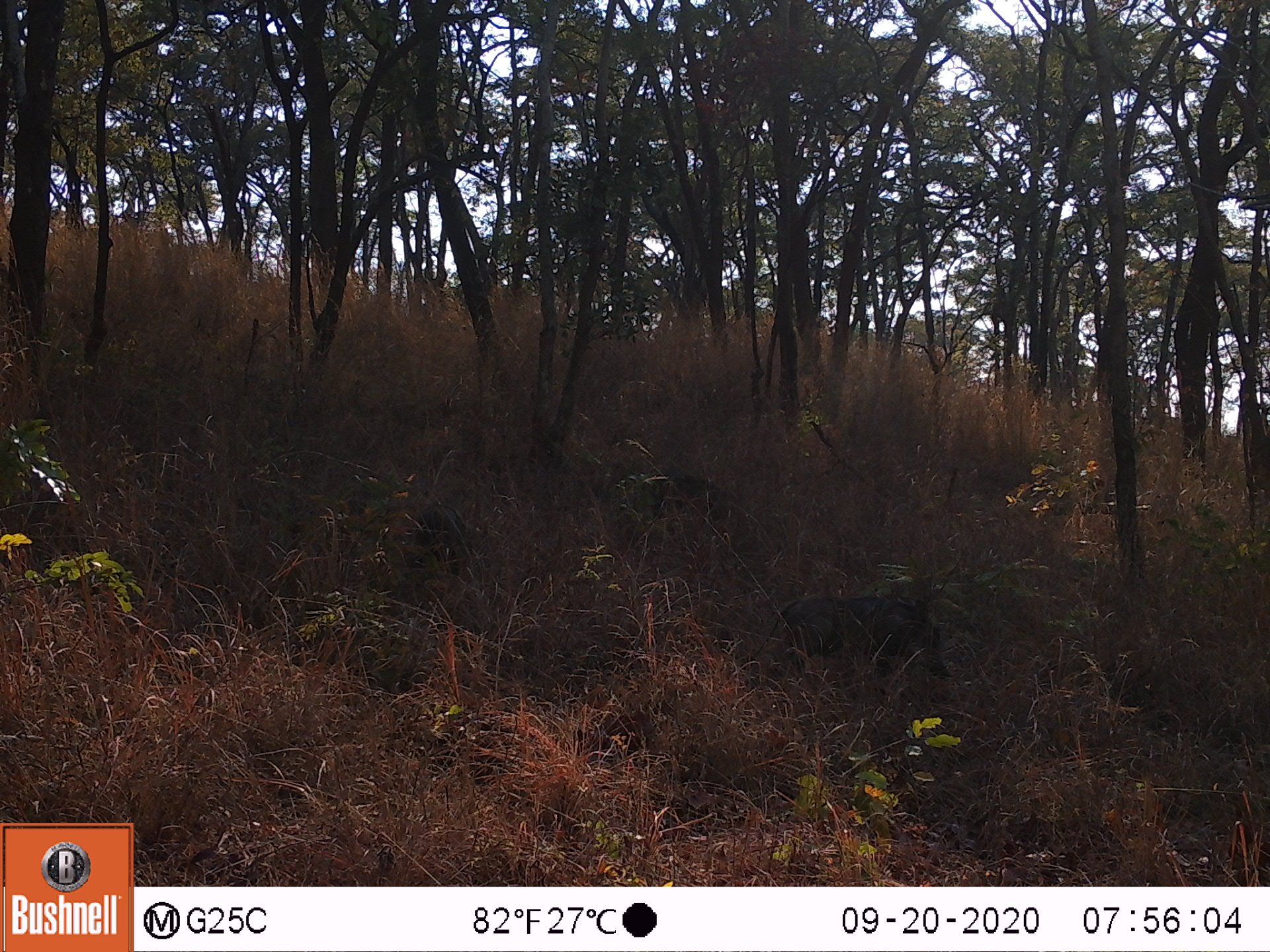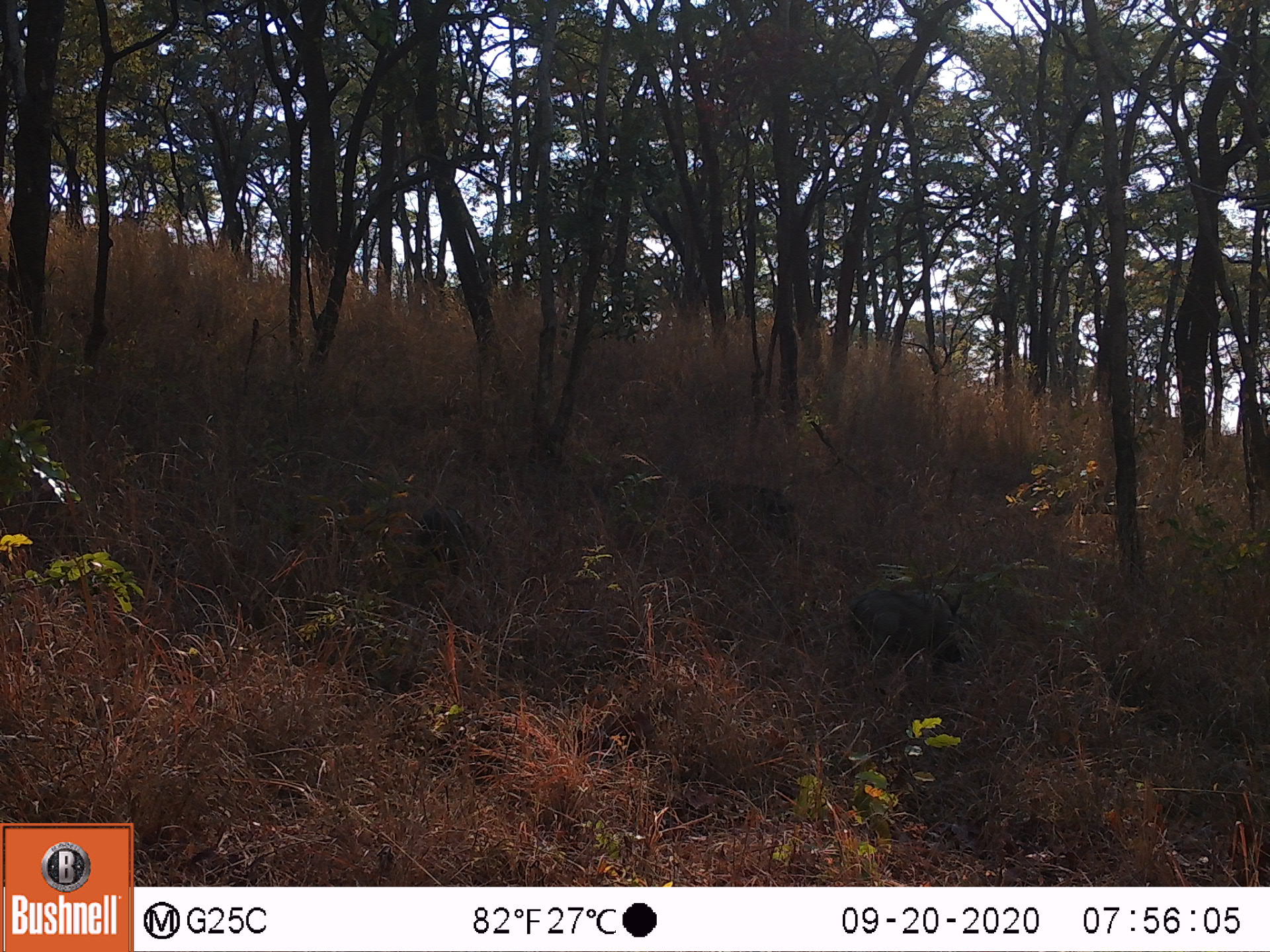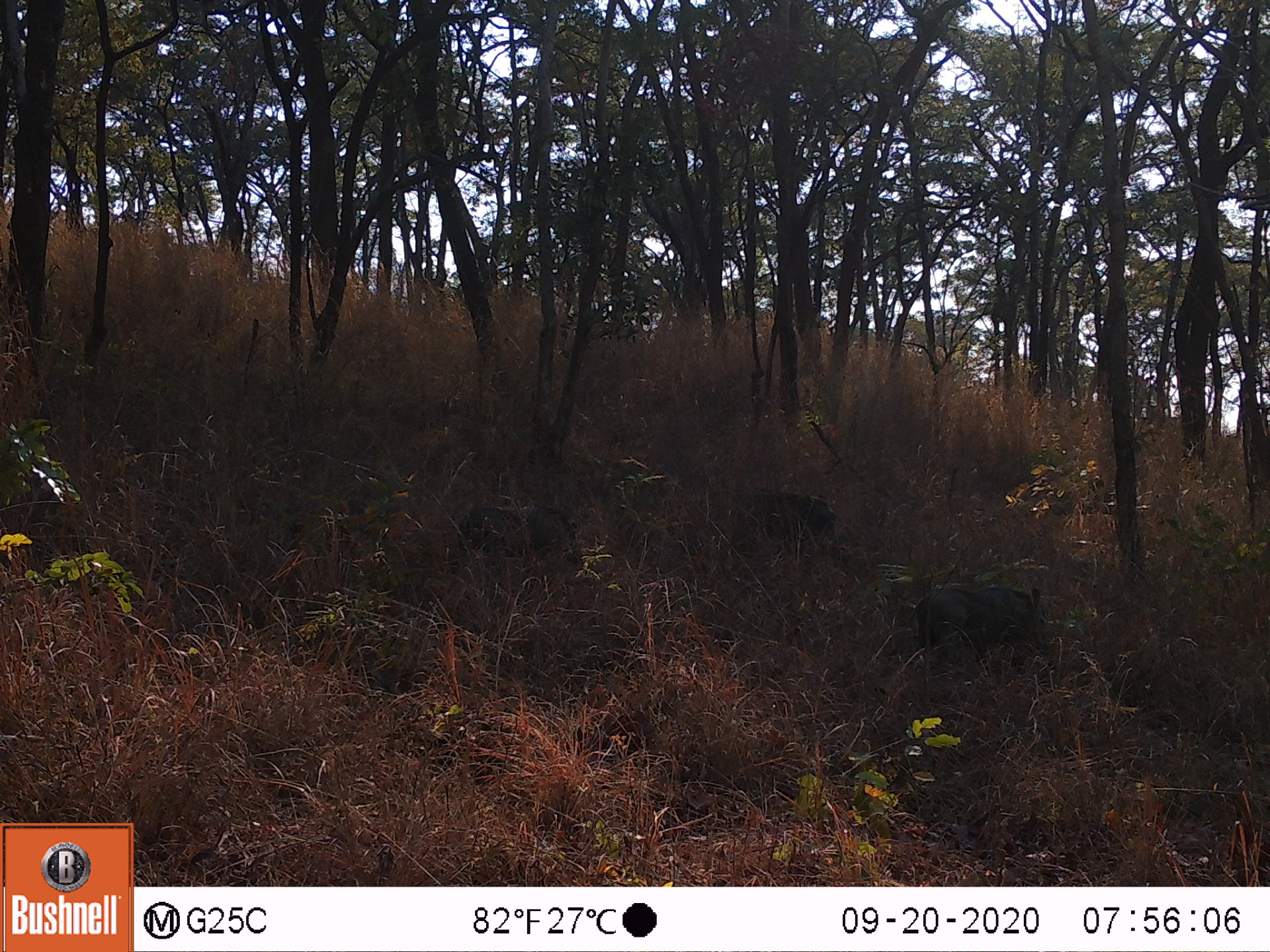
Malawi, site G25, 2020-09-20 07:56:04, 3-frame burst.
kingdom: Animalia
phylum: Chordata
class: Mammalia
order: Artiodactyla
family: Suidae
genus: Phacochoerus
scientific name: Phacochoerus africanus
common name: common warthog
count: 3